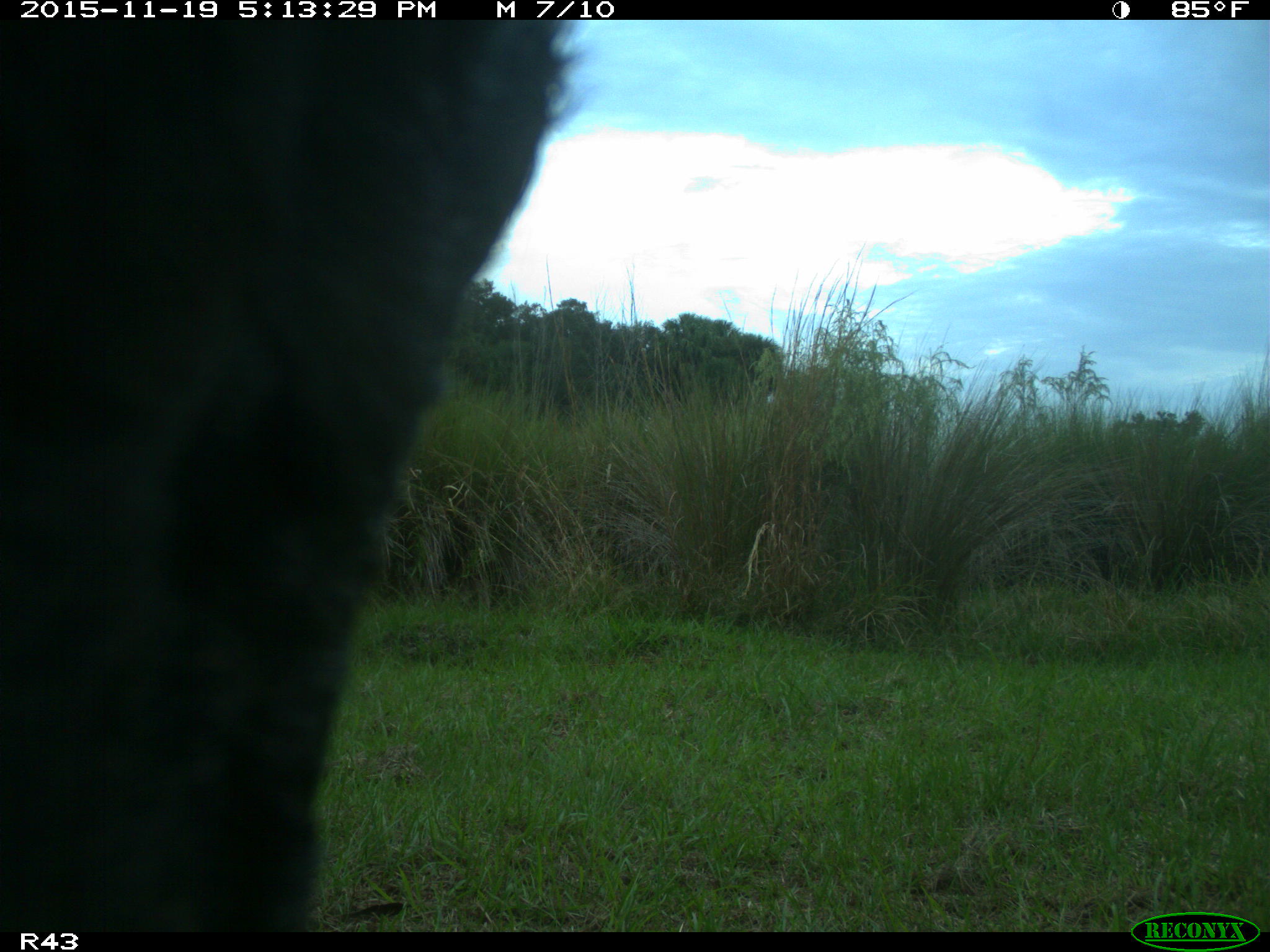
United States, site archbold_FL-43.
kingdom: Animalia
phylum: Chordata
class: Mammalia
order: Artiodactyla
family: Bovidae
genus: Bos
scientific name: Bos taurus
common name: domestic cow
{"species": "Bos taurus (domestic cow)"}